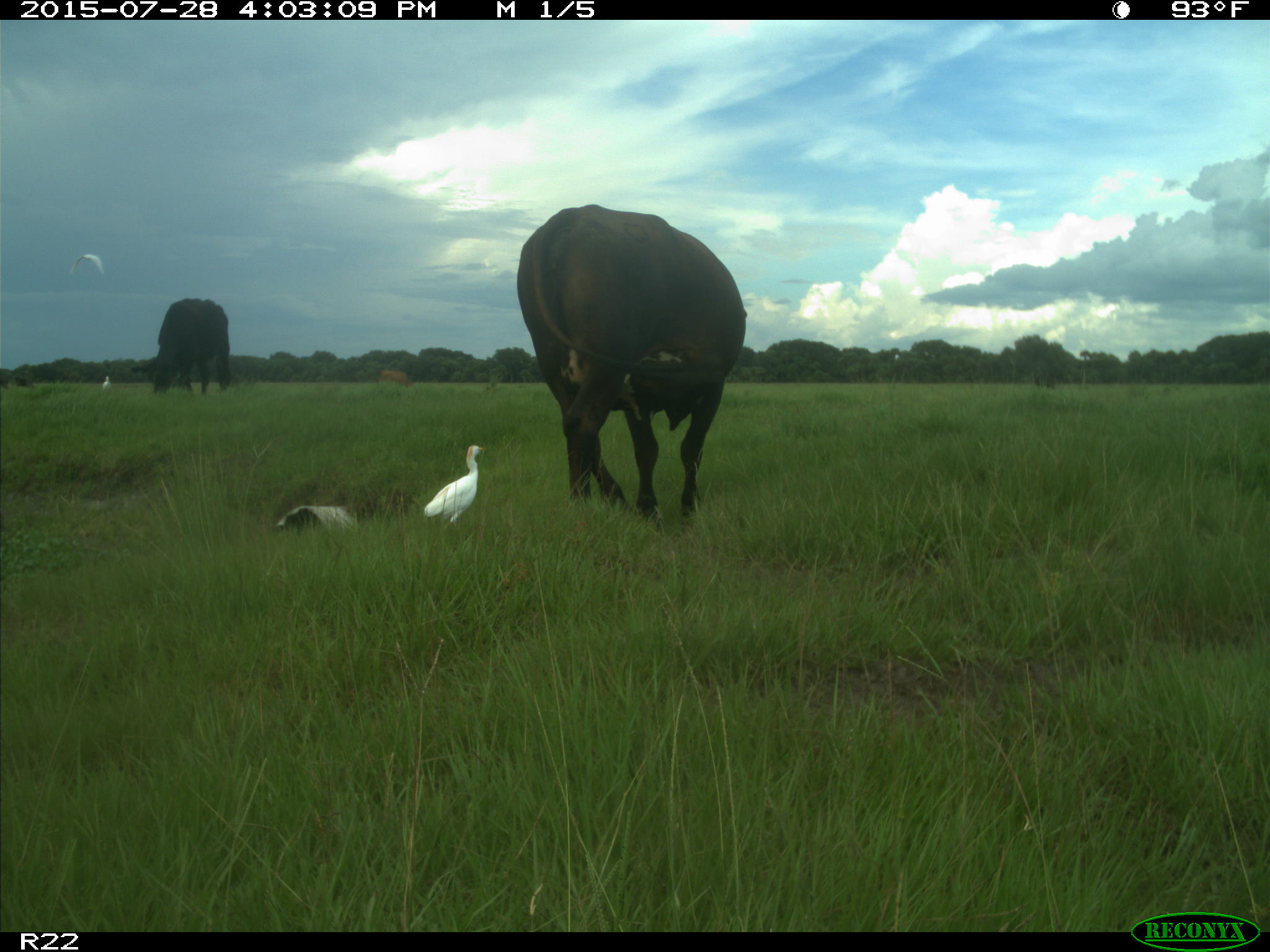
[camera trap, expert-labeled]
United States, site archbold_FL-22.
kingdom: Animalia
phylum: Chordata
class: Mammalia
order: Artiodactyla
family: Bovidae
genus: Bos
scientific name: Bos taurus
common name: domestic cow